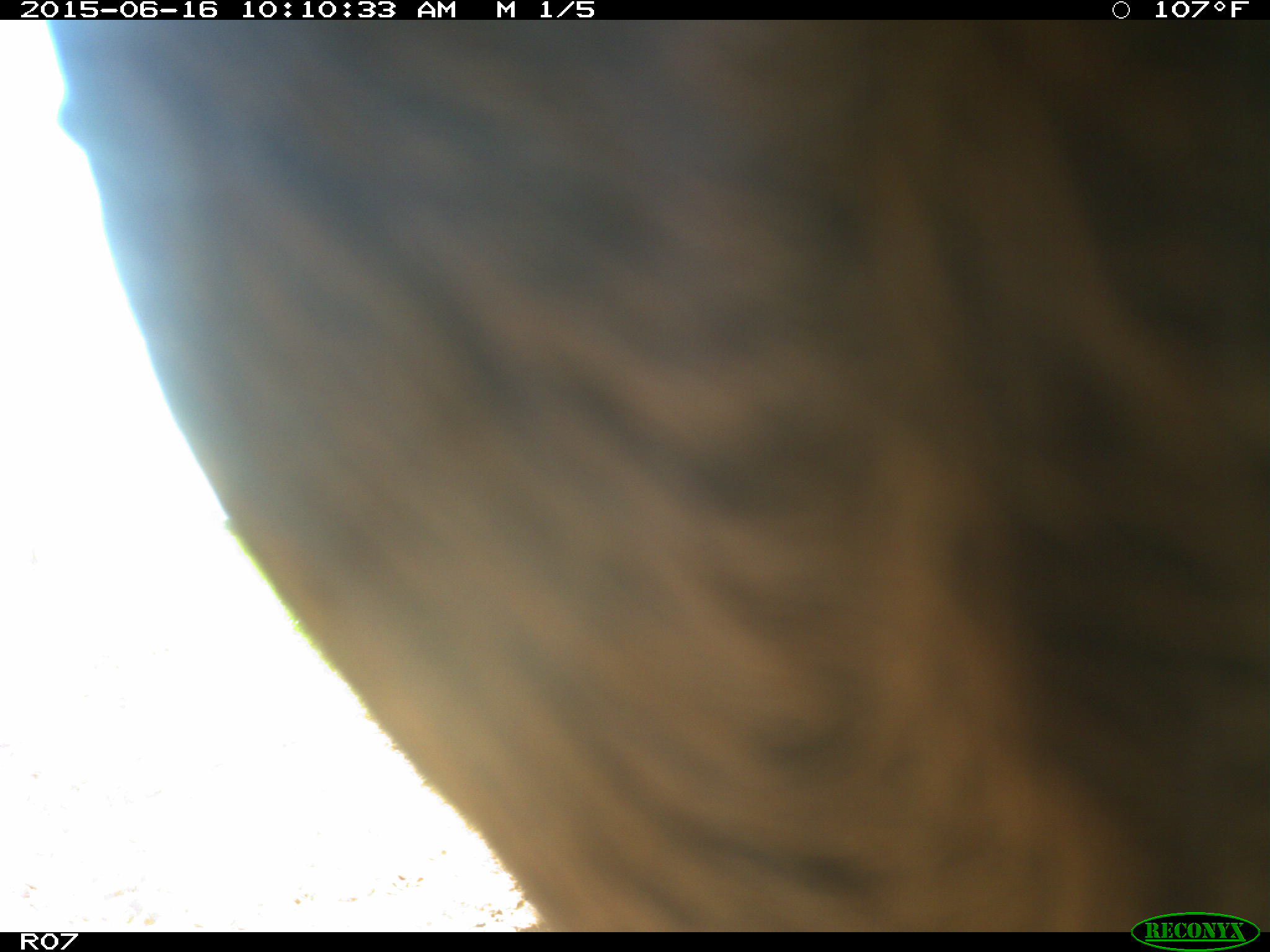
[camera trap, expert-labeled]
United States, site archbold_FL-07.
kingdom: Animalia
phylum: Chordata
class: Mammalia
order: Artiodactyla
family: Bovidae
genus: Bos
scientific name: Bos taurus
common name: domestic cow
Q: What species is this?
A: Bos taurus (domestic cow).